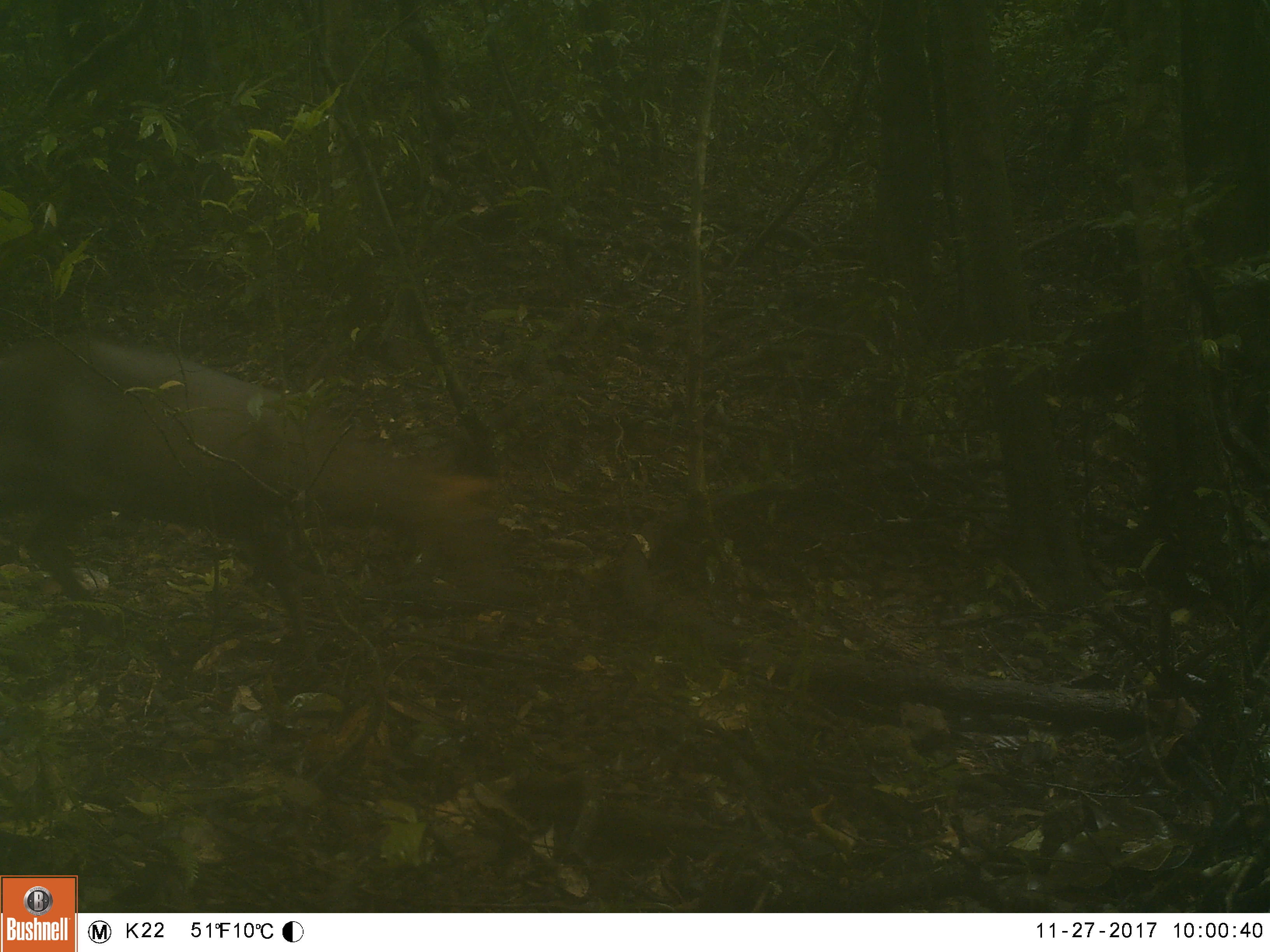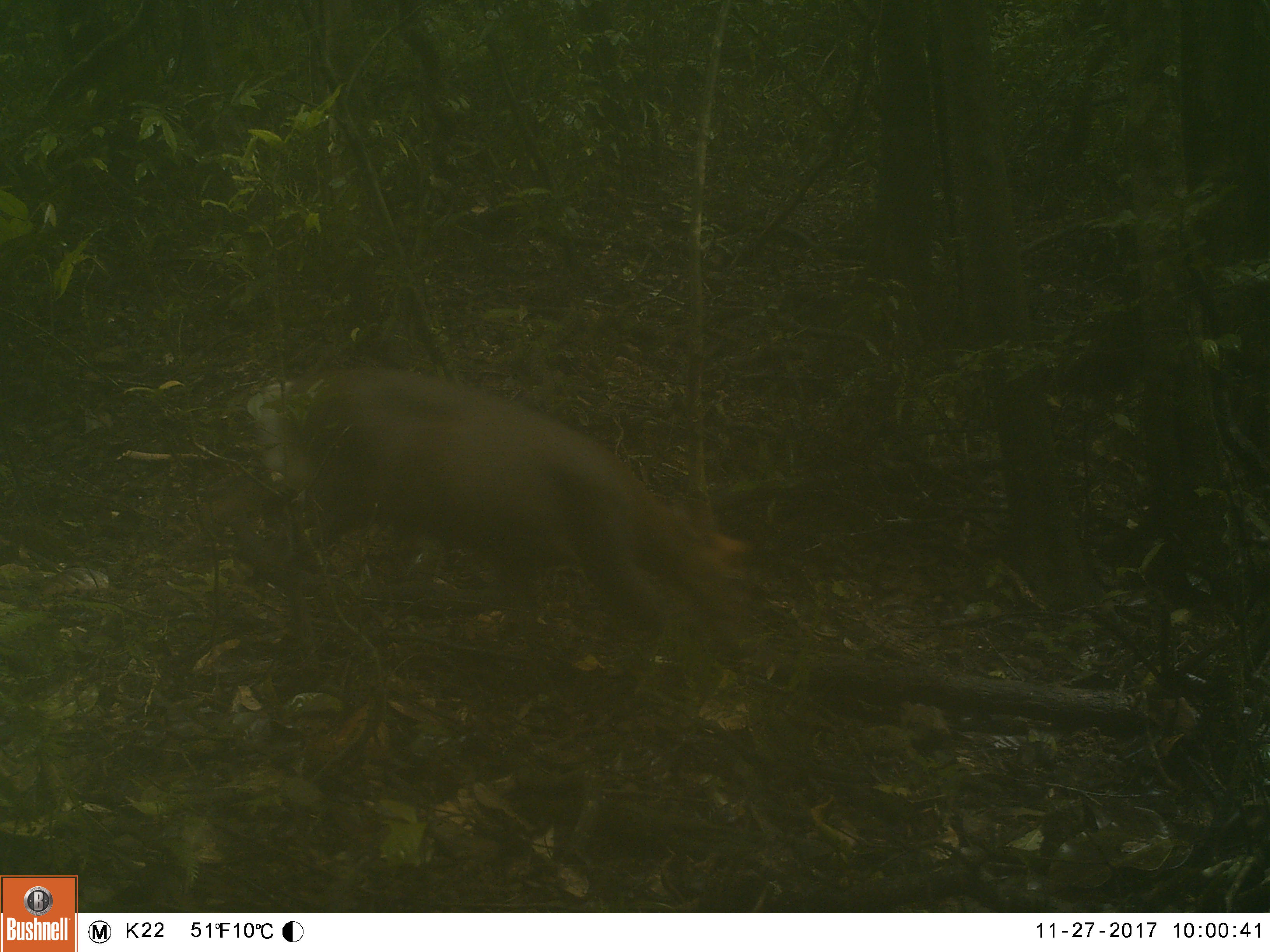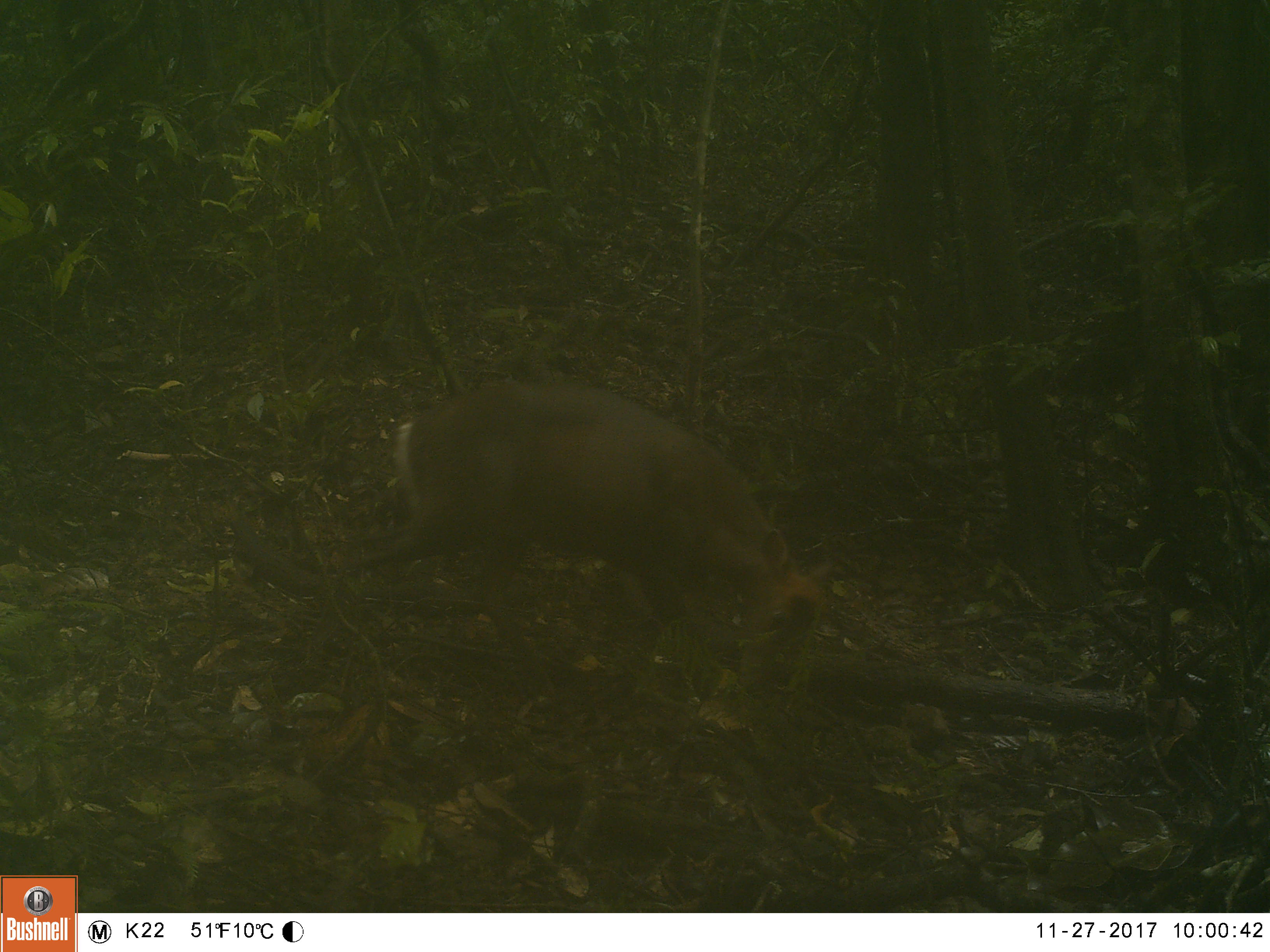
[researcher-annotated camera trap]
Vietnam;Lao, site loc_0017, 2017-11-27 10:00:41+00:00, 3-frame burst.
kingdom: Animalia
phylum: Chordata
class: Mammalia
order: Artiodactyla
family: Cervidae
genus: Muntiacus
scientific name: Muntiacus rooseveltorum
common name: roosevelt's muntjac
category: roosevelts muntjac group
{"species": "roosevelts muntjac group (roosevelt's muntjac) (Muntiacus rooseveltorum)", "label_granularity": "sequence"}